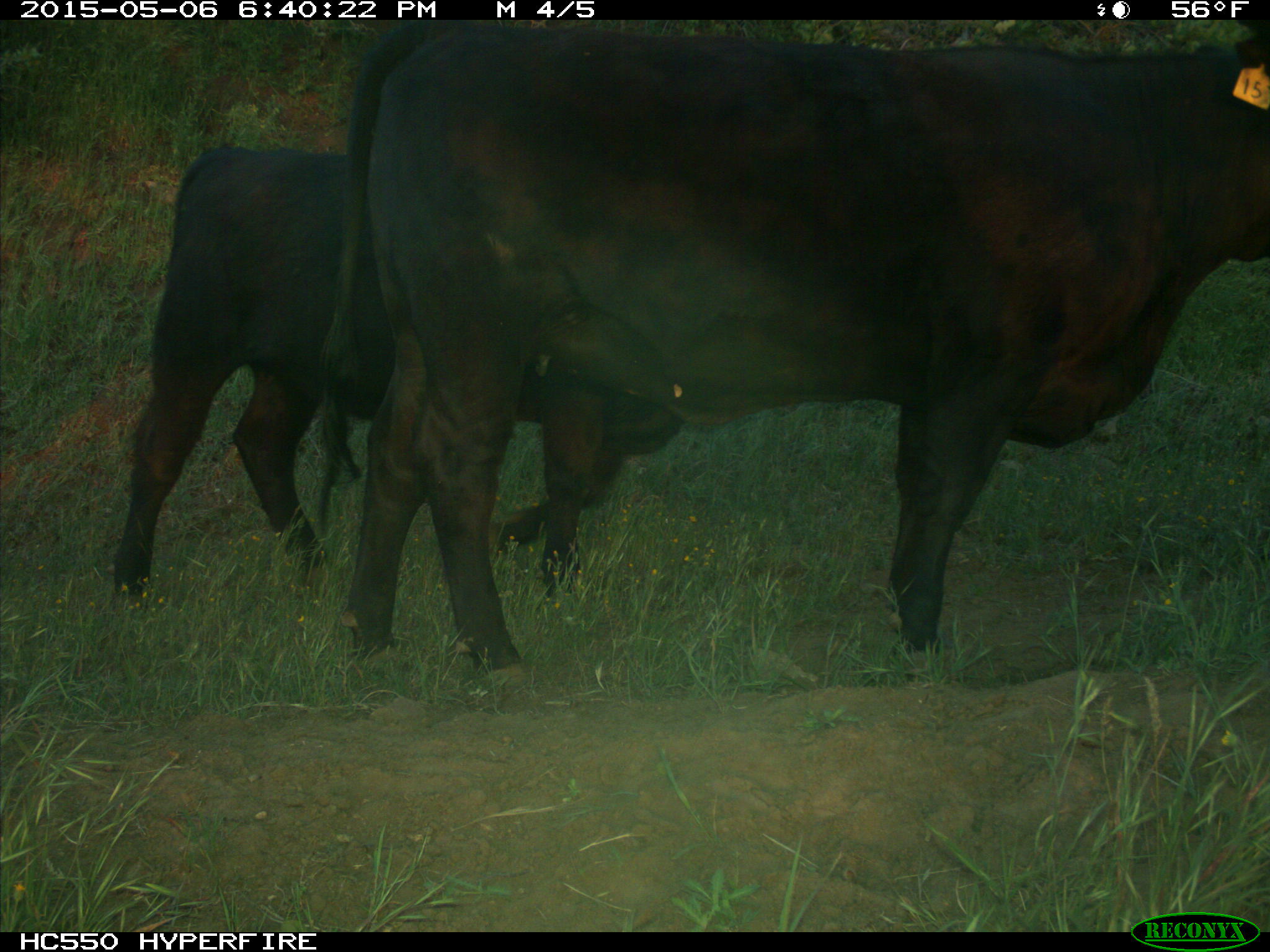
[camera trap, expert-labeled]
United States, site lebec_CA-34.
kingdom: Animalia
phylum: Chordata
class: Mammalia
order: Artiodactyla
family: Bovidae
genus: Bos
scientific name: Bos taurus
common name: domestic cow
Bos taurus (domestic cow).